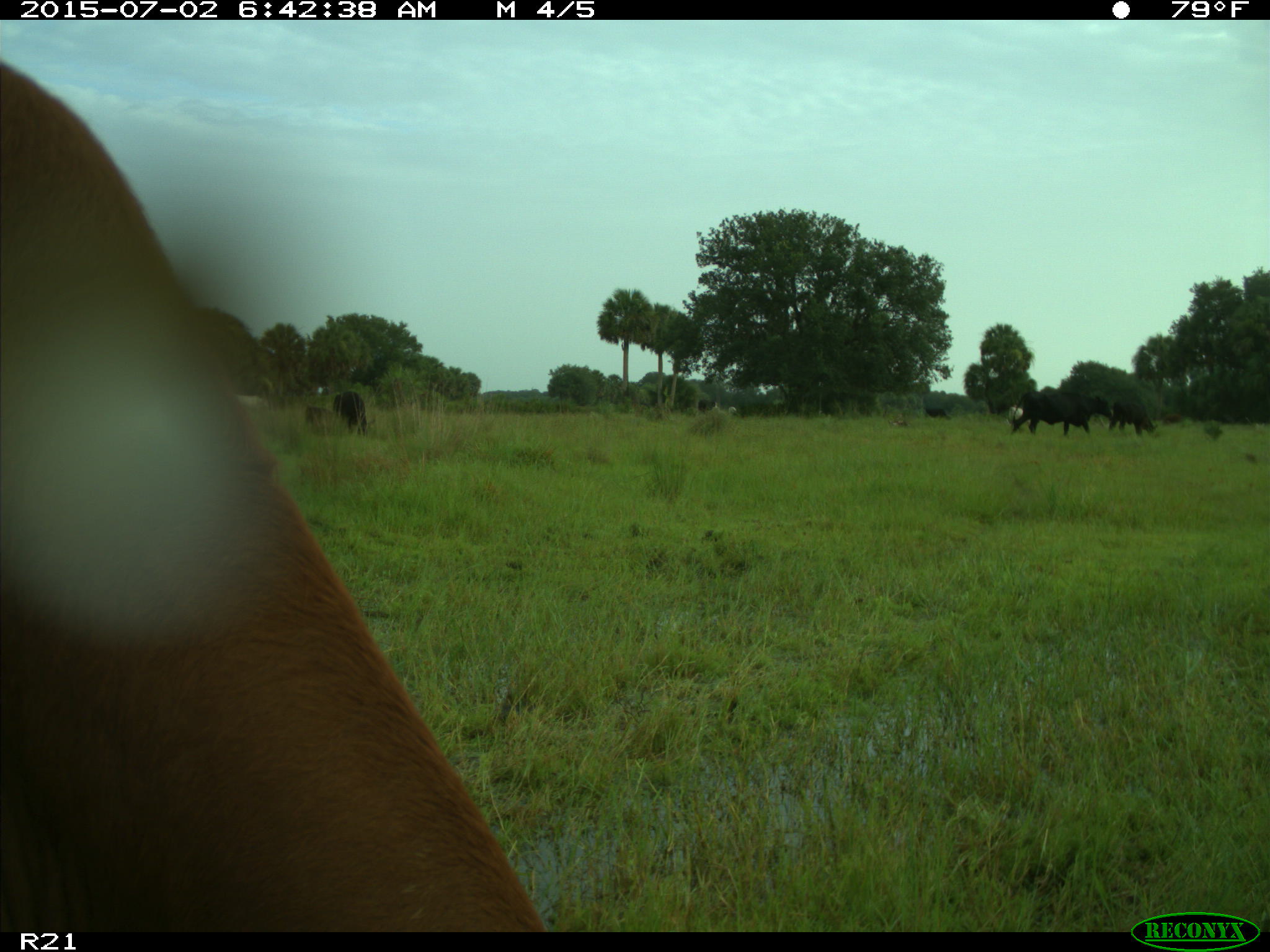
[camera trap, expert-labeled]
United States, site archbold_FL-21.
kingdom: Animalia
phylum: Chordata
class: Mammalia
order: Artiodactyla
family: Bovidae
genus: Bos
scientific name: Bos taurus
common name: domestic cow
Bos taurus (domestic cow).